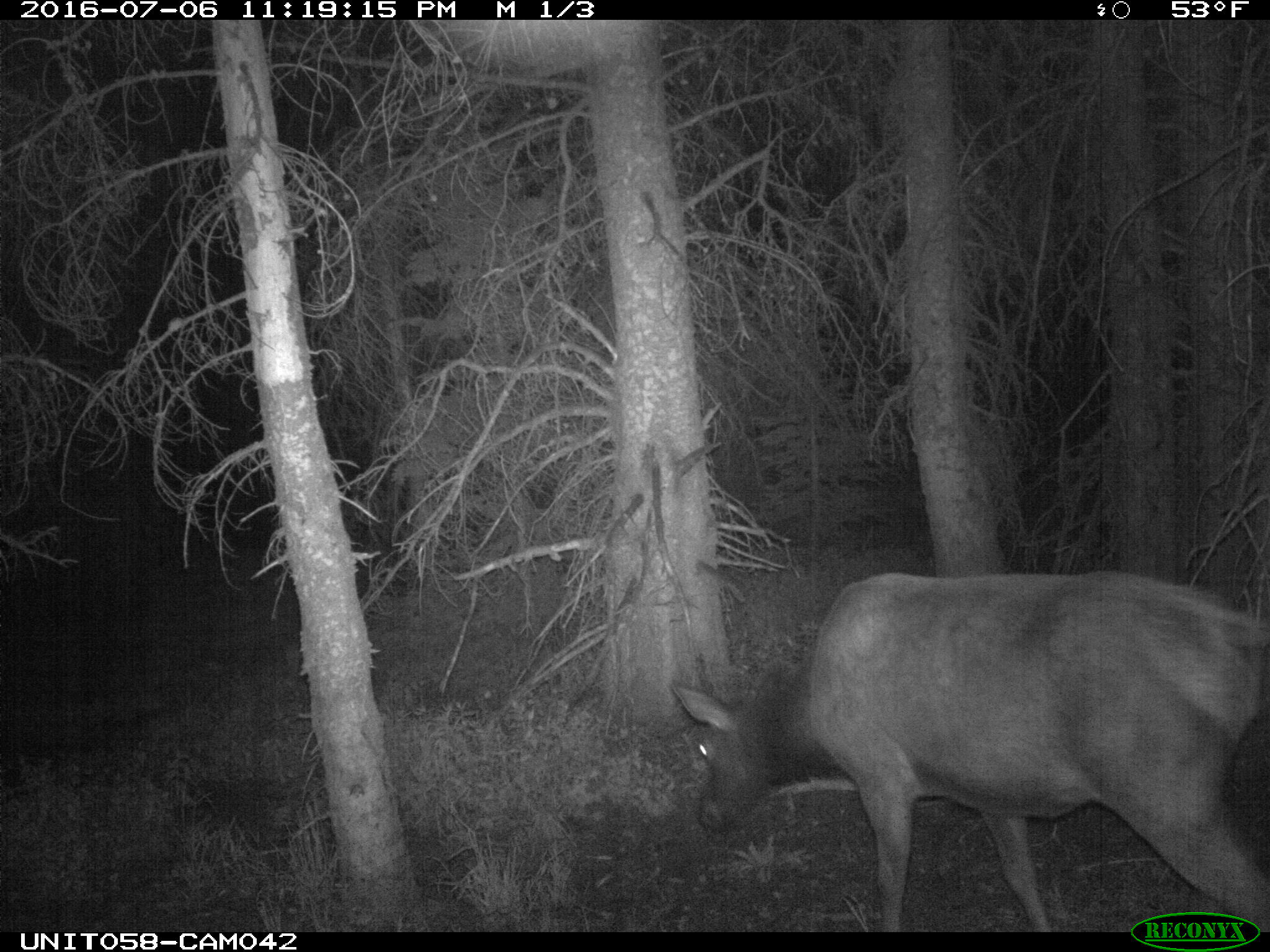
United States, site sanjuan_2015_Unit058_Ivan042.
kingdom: Animalia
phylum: Chordata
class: Mammalia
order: Artiodactyla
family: Cervidae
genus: Cervus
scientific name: Cervus elaphus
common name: red deer